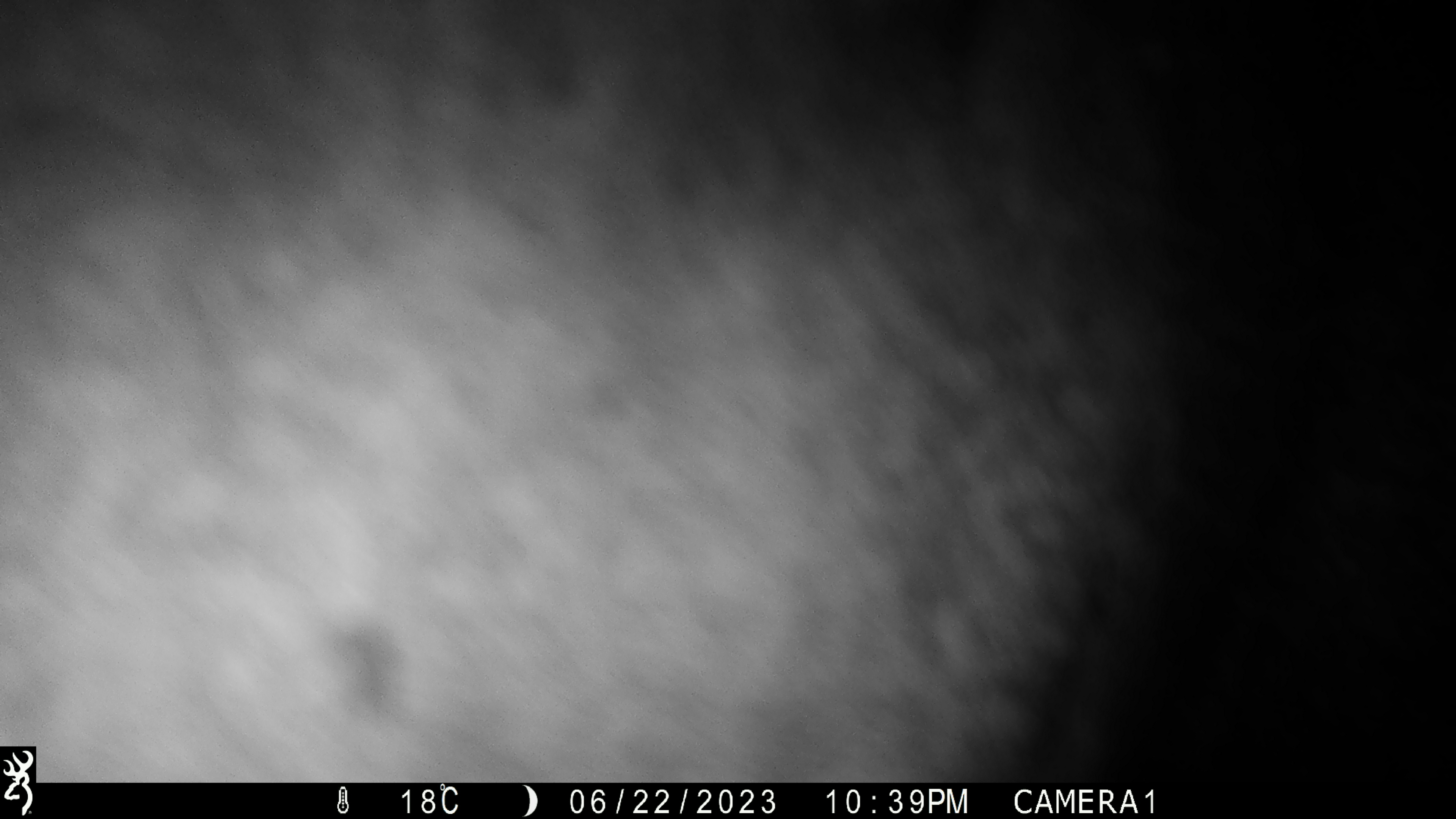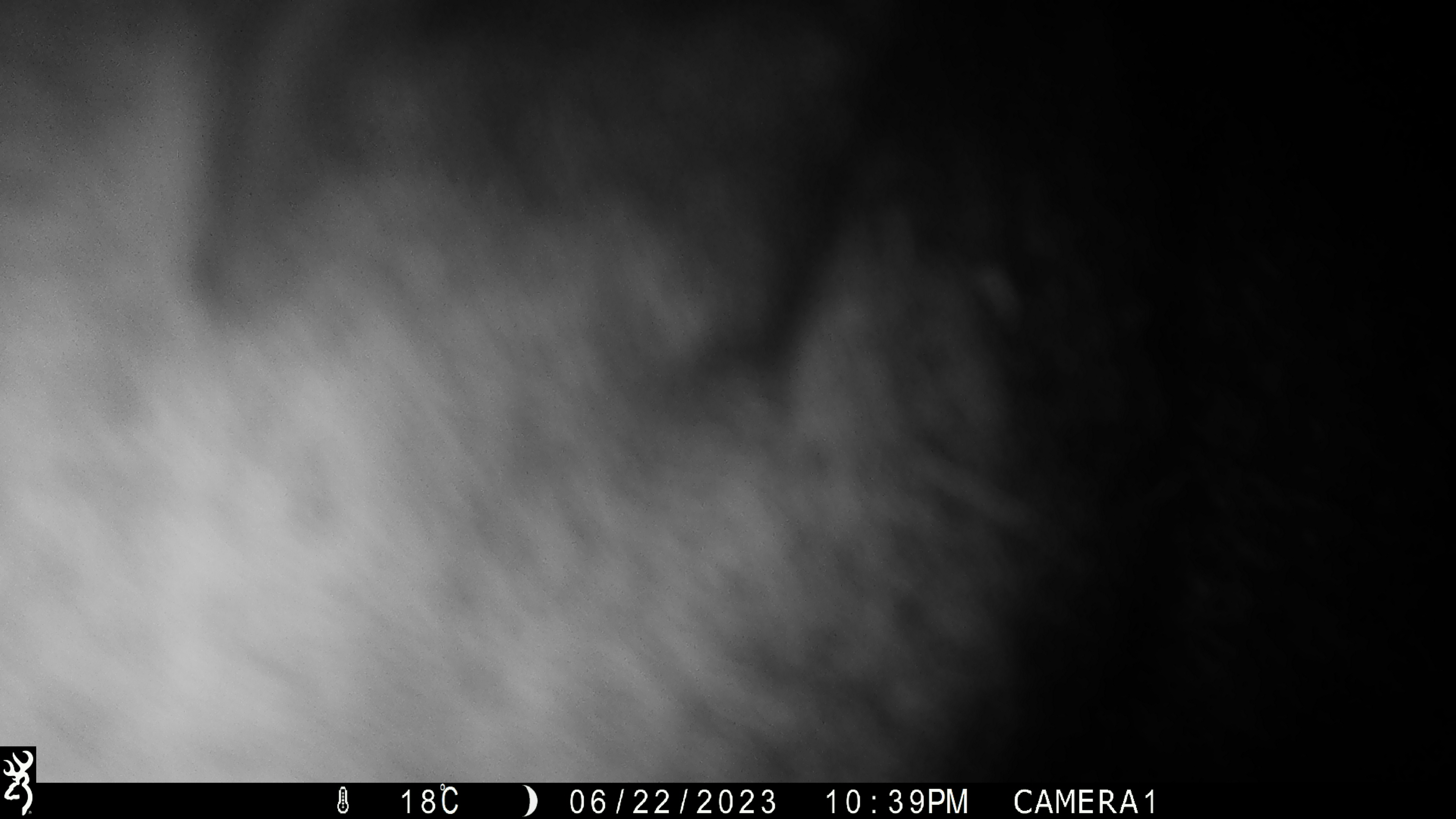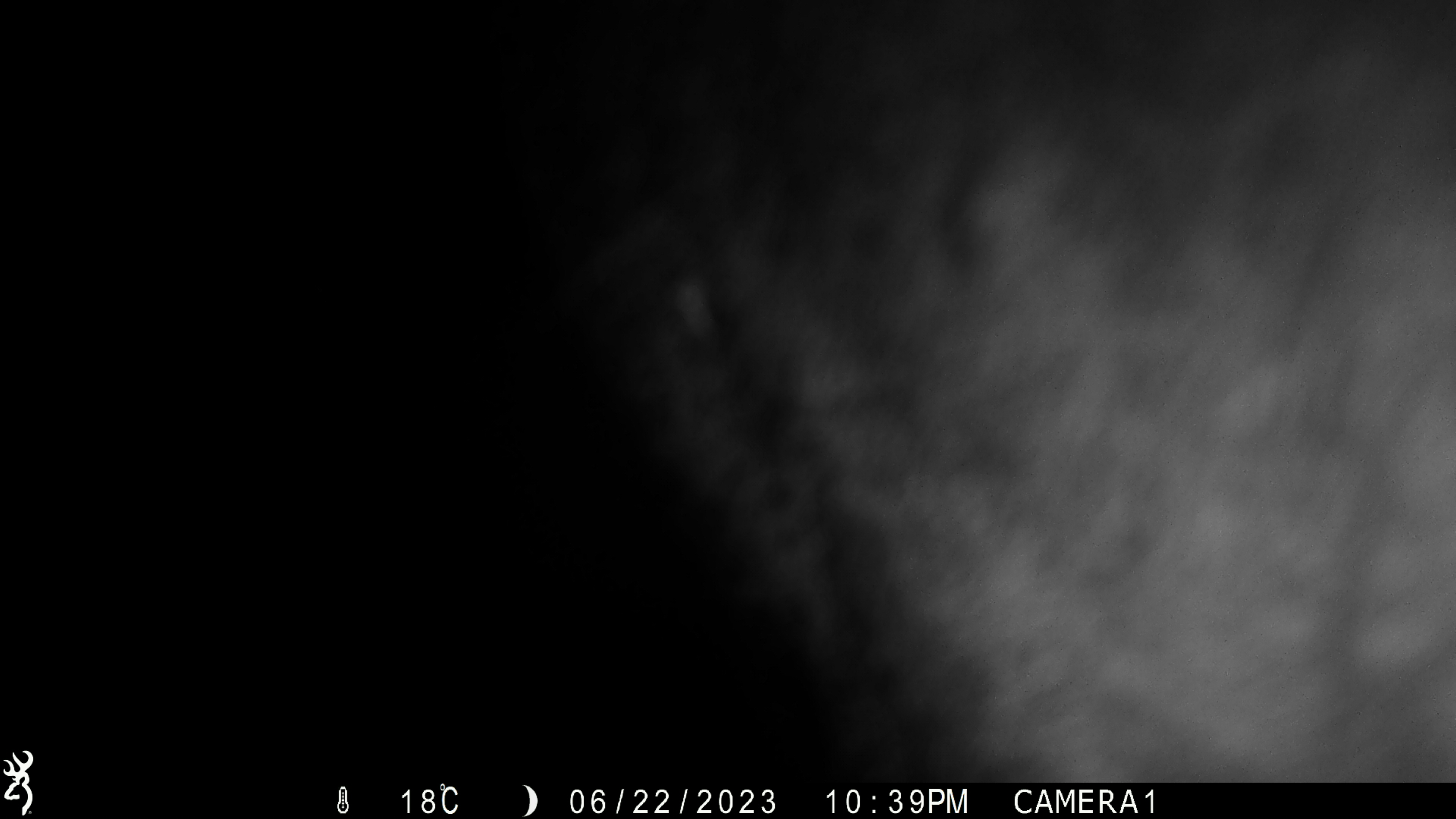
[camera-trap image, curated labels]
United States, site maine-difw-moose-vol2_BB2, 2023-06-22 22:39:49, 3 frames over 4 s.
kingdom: Animalia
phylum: Chordata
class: Mammalia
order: Artiodactyla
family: Cervidae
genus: Alces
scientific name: Alces alces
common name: moose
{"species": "moose (Alces alces)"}